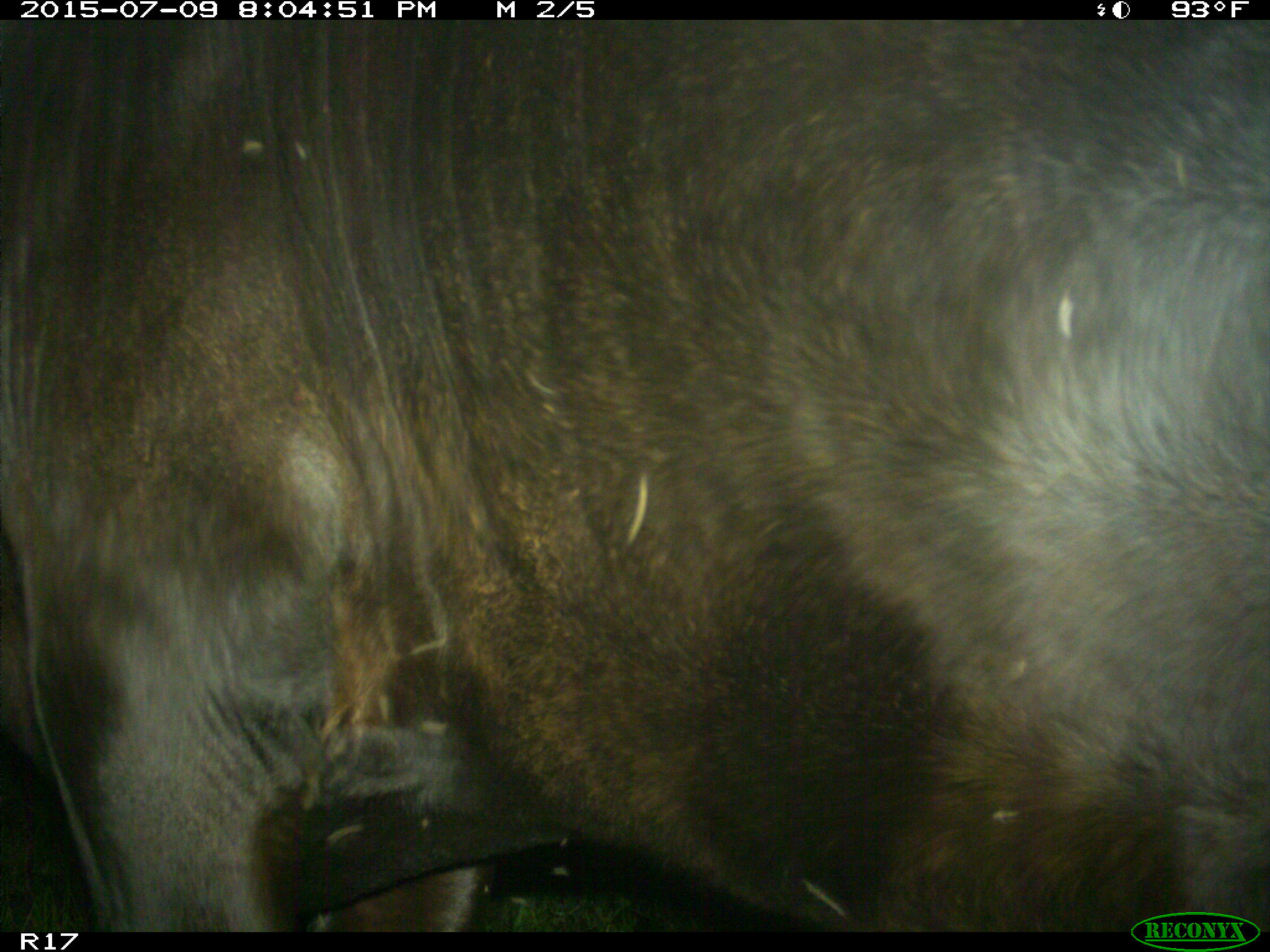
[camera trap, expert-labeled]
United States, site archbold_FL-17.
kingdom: Animalia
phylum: Chordata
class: Mammalia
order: Artiodactyla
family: Bovidae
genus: Bos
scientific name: Bos taurus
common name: domestic cow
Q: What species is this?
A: Bos taurus (domestic cow).